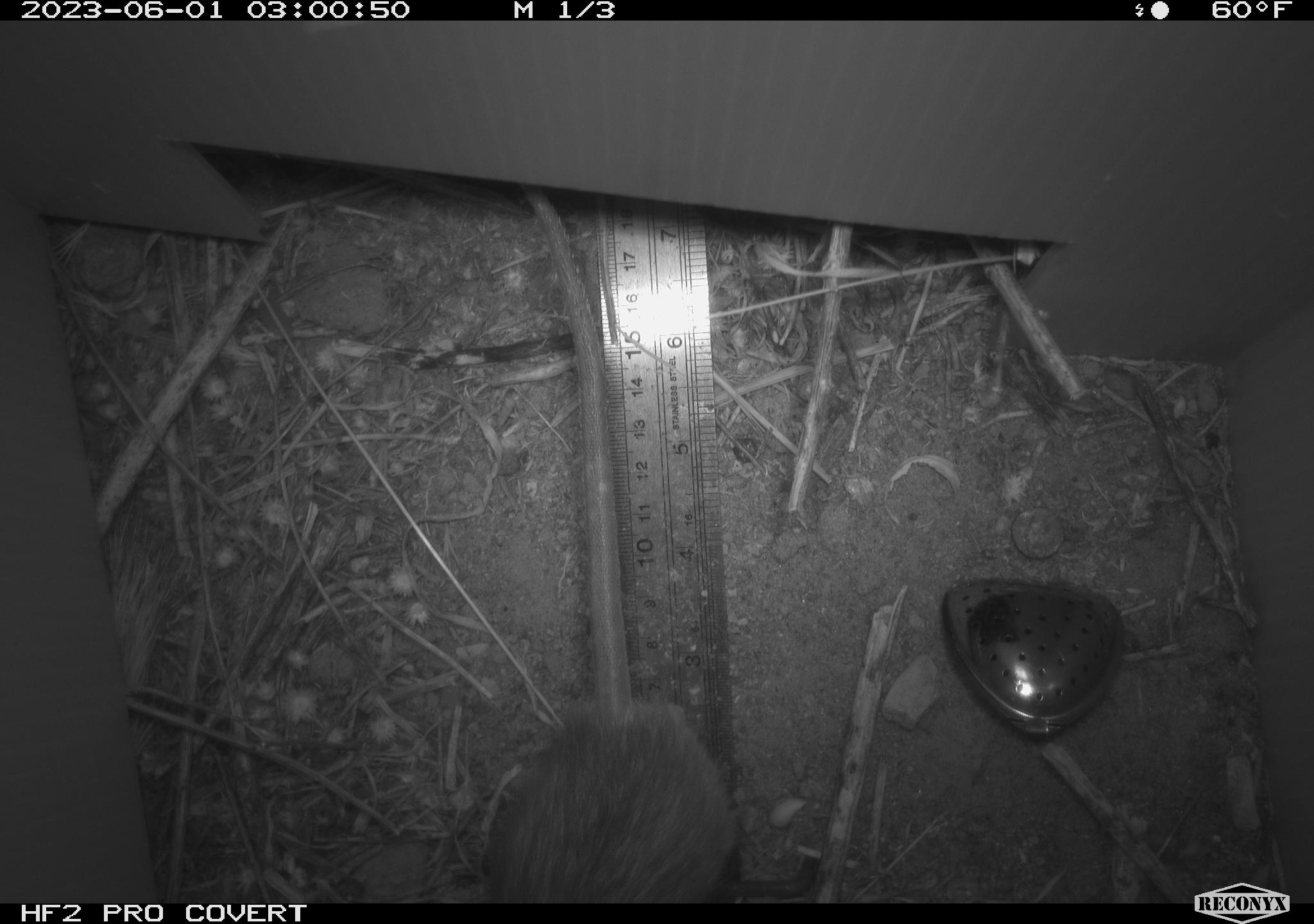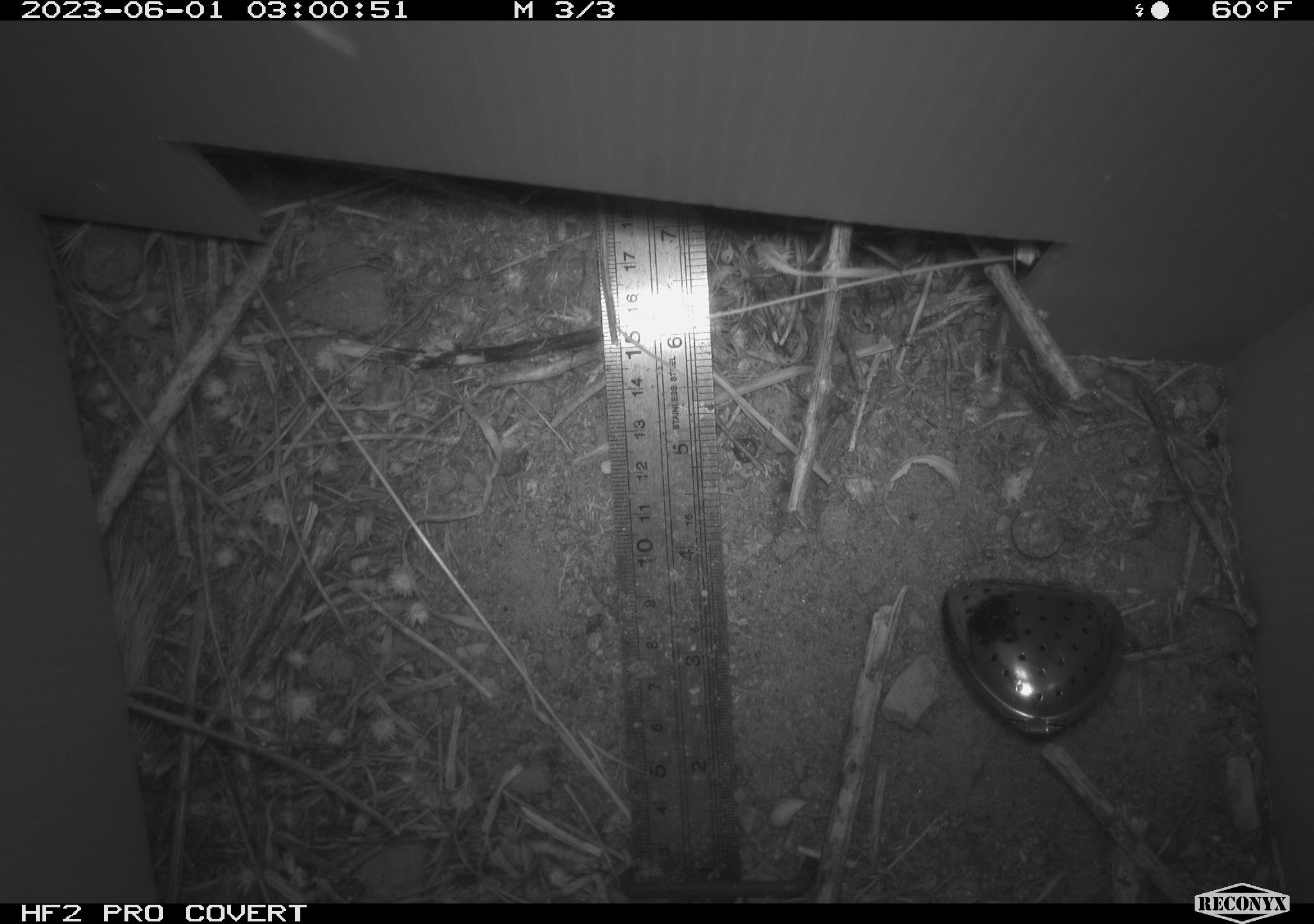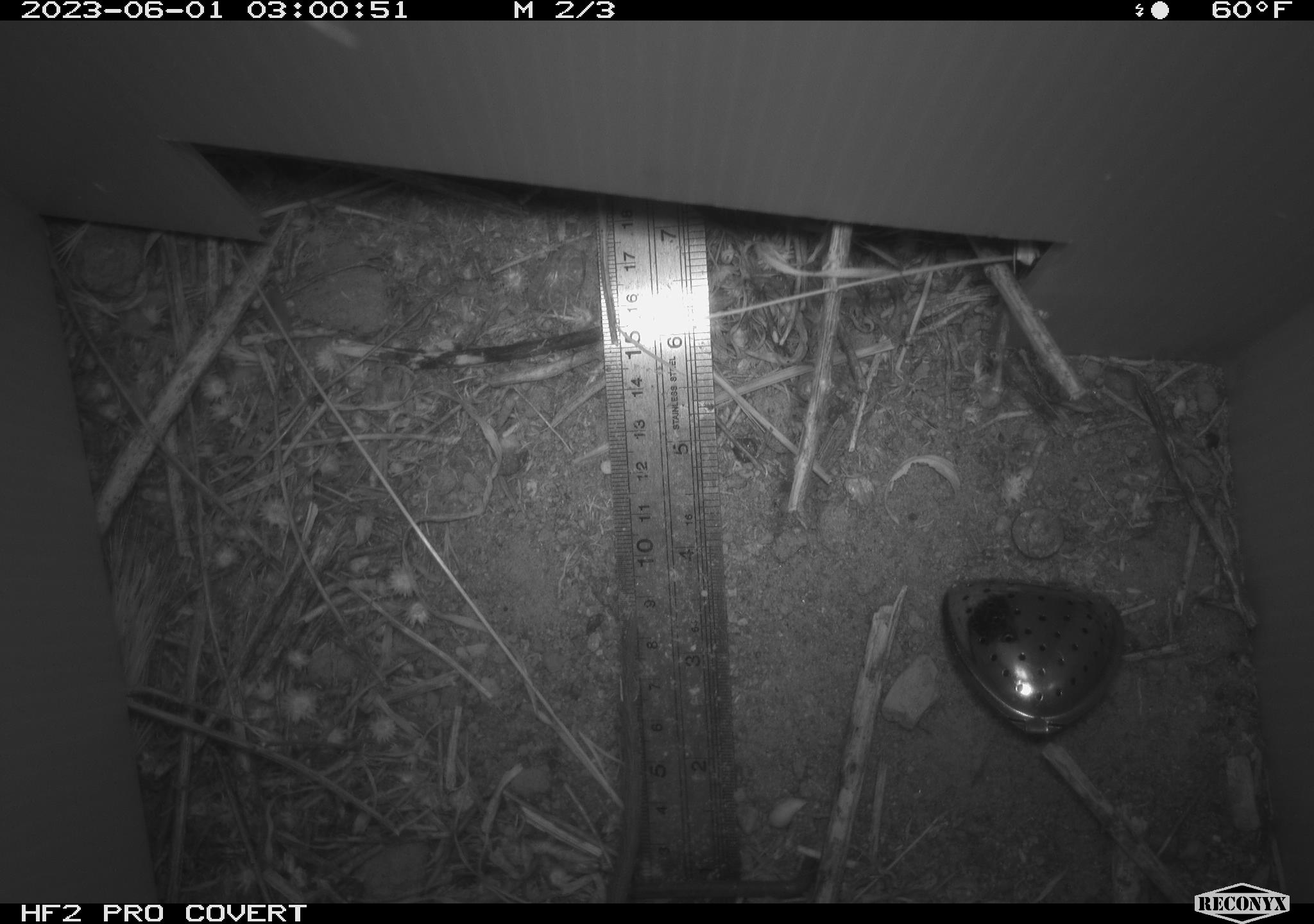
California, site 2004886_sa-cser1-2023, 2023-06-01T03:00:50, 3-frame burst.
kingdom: Animalia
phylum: Chordata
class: Mammalia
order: Rodentia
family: Muridae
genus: Rattus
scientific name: Rattus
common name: rat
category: rattus species